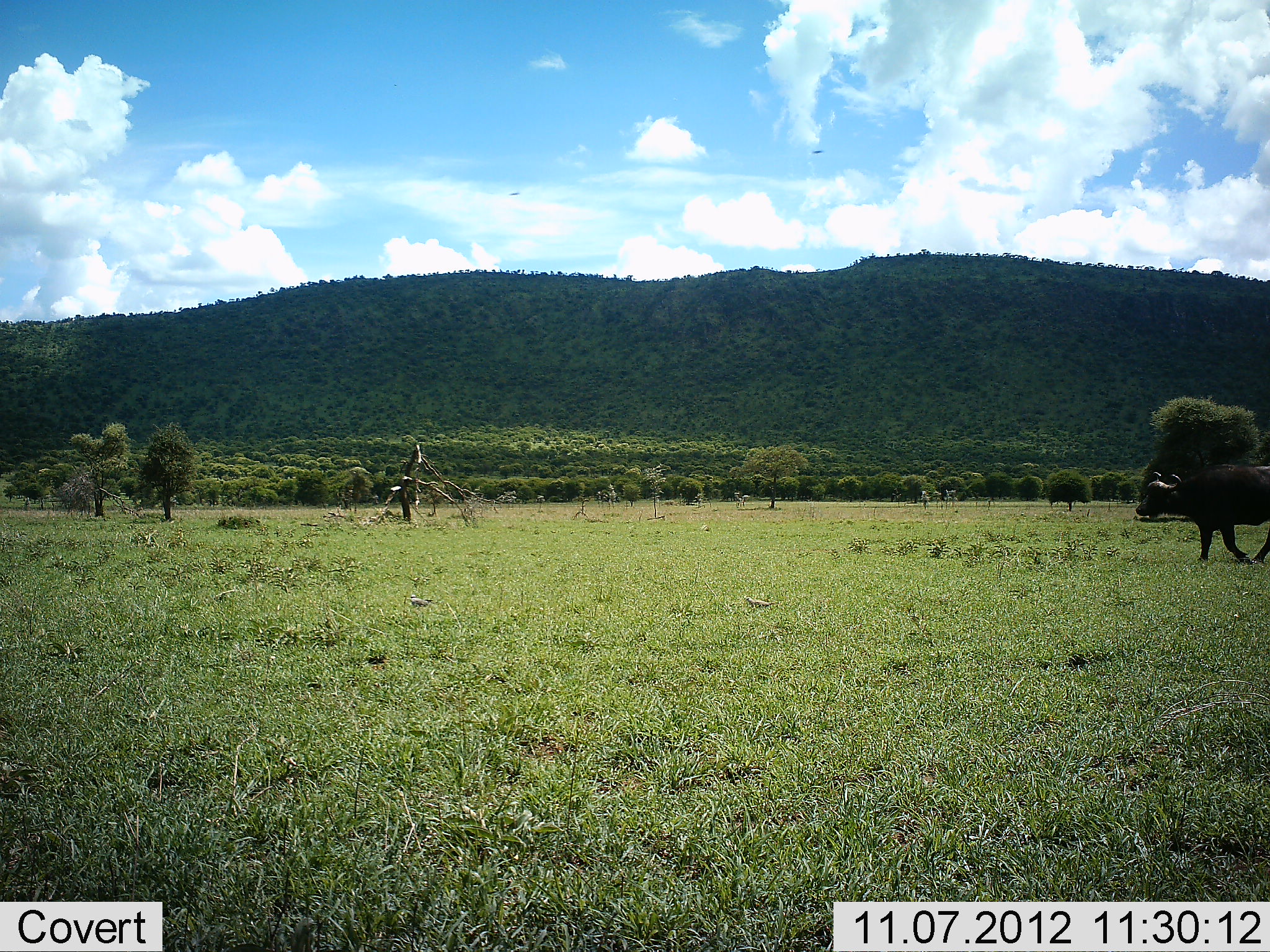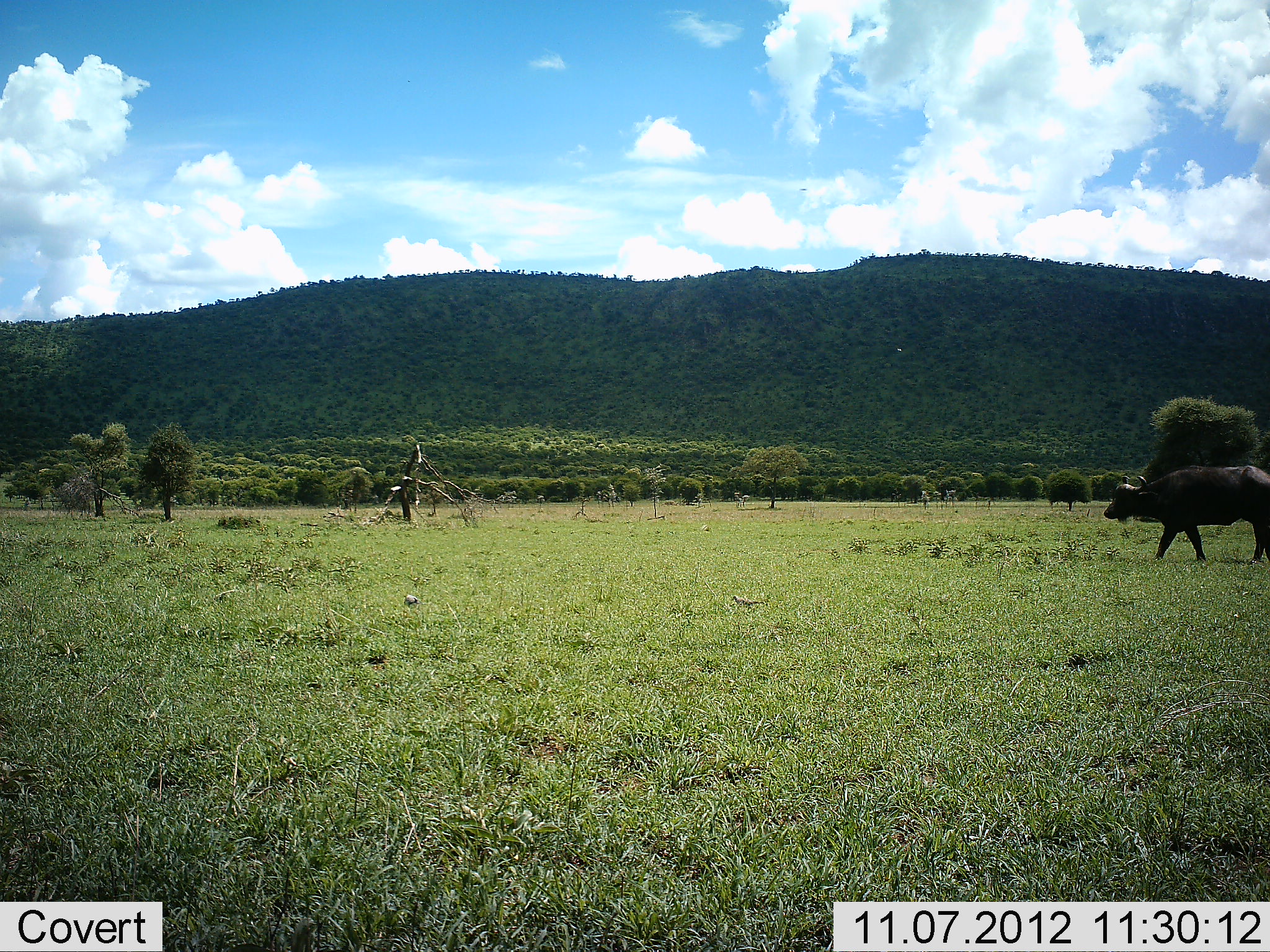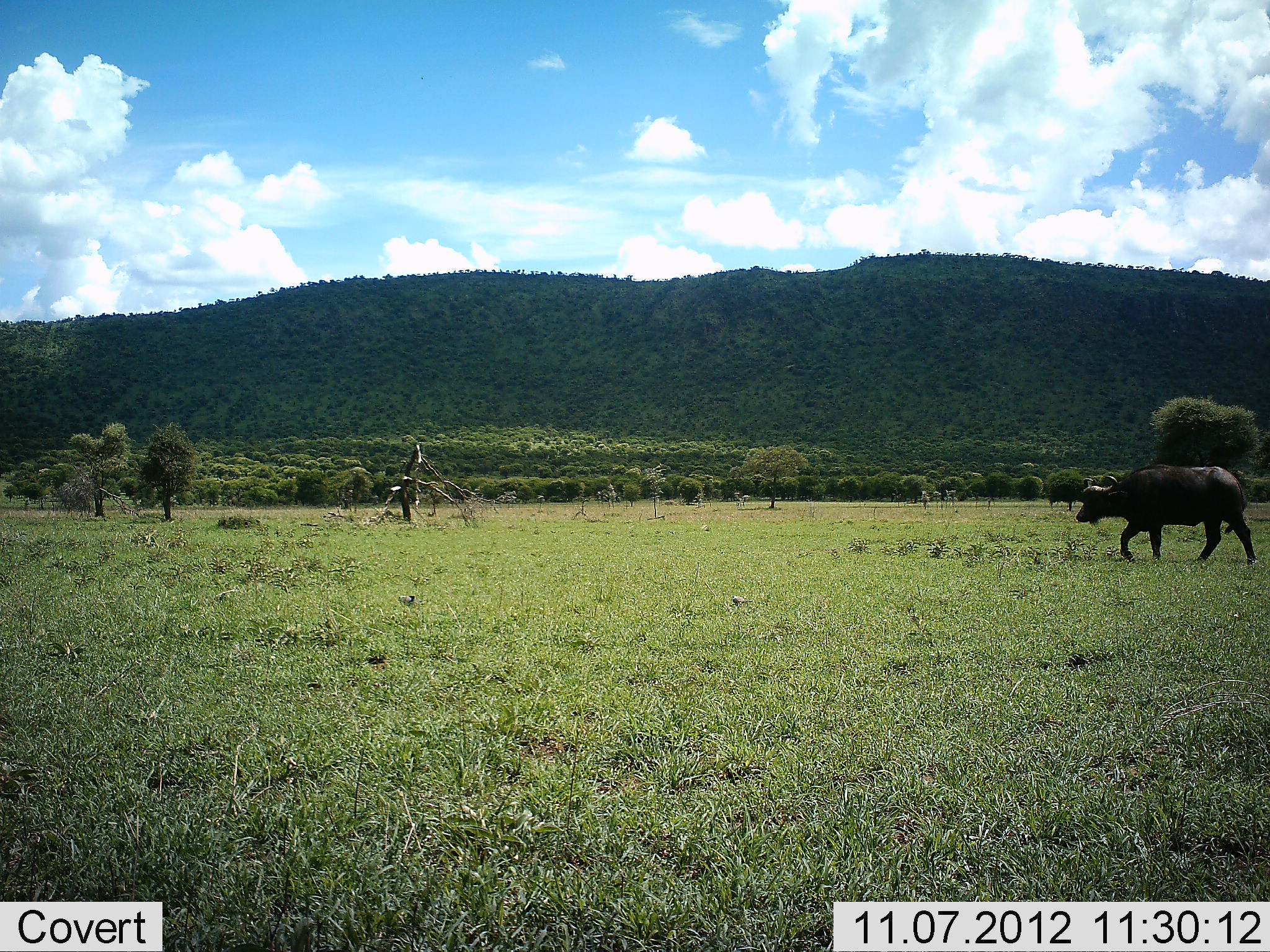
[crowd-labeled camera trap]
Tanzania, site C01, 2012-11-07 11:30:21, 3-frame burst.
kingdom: Animalia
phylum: Chordata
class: Mammalia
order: Artiodactyla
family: Bovidae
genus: Syncerus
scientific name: Syncerus caffer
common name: cape buffalo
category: buffalo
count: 1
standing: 0%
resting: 0%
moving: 100%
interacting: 0%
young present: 0%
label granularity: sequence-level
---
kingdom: Animalia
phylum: Chordata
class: Aves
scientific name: Aves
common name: bird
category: otherbird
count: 2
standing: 40%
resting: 0%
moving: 50%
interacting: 0%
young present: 0%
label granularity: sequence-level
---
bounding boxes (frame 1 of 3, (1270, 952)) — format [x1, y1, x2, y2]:
animal: [1134, 464, 1270, 562]; [508, 190, 520, 196]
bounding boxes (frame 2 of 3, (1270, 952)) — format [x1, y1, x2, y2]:
animal: [1101, 464, 1269, 565]; [797, 187, 807, 192]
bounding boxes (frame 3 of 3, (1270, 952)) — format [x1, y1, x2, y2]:
animal: [1076, 464, 1257, 565]